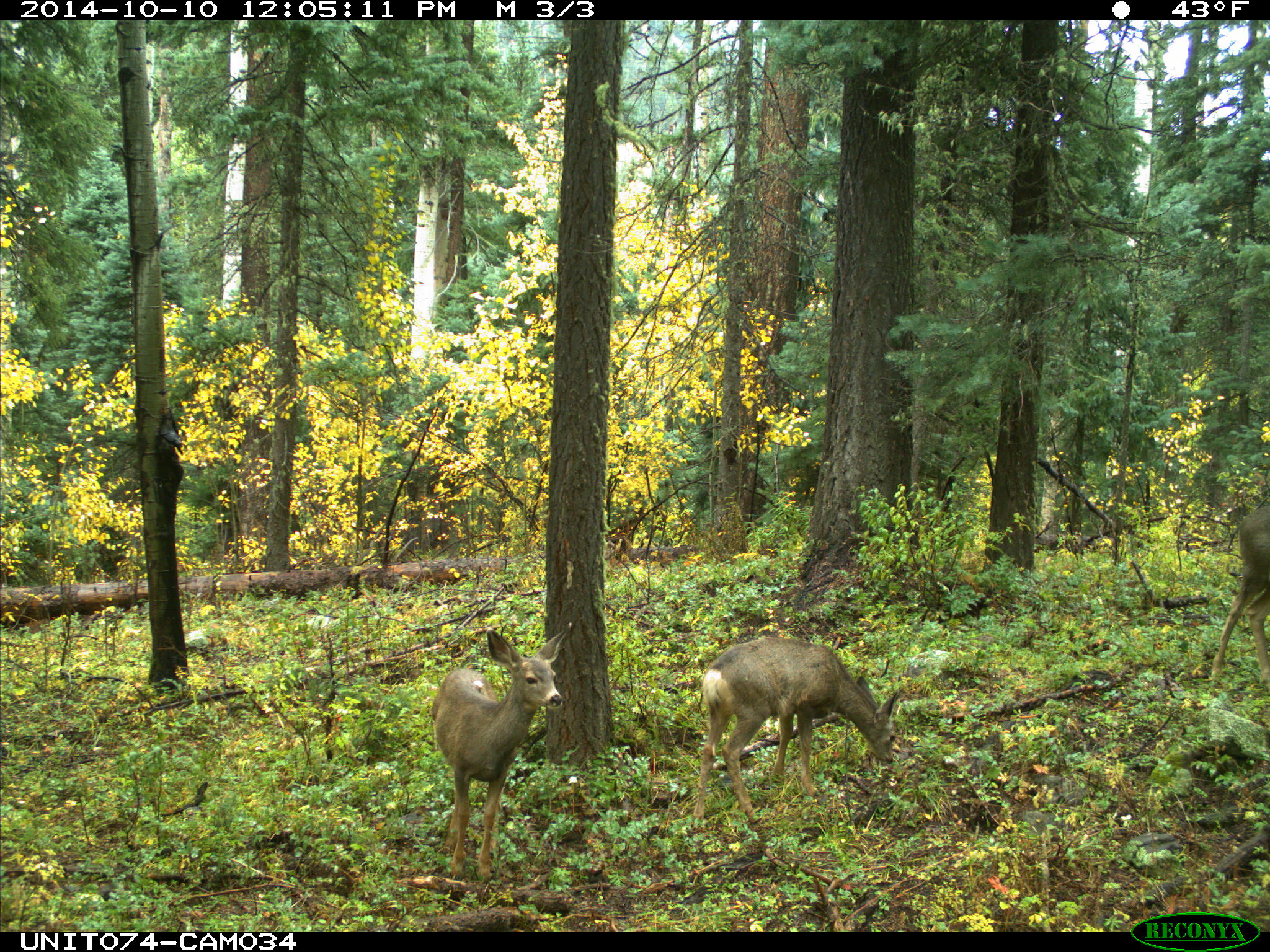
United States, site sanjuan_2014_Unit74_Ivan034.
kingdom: Animalia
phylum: Chordata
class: Mammalia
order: Artiodactyla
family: Cervidae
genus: Odocoileus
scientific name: Odocoileus hemionus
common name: mule deer